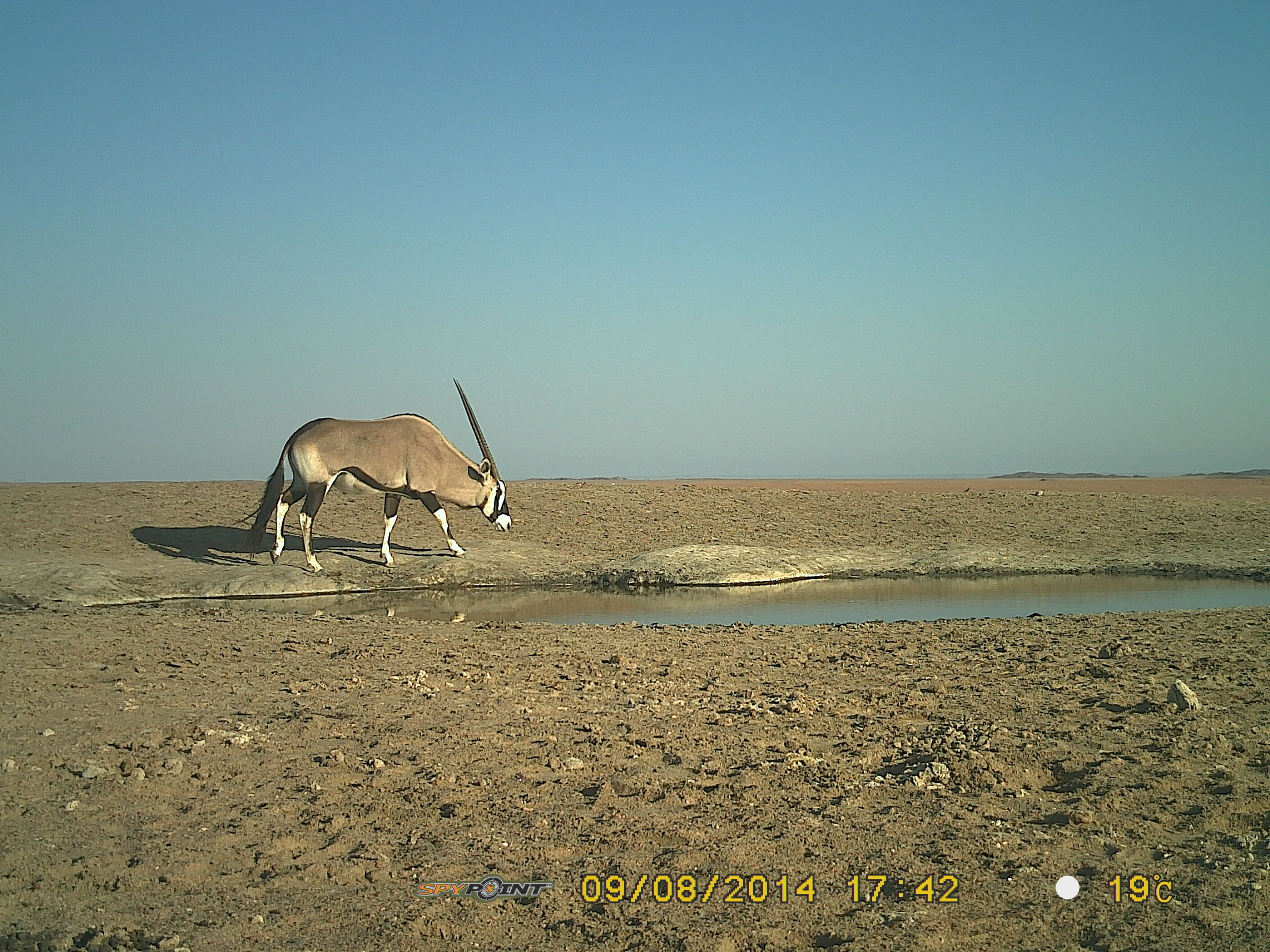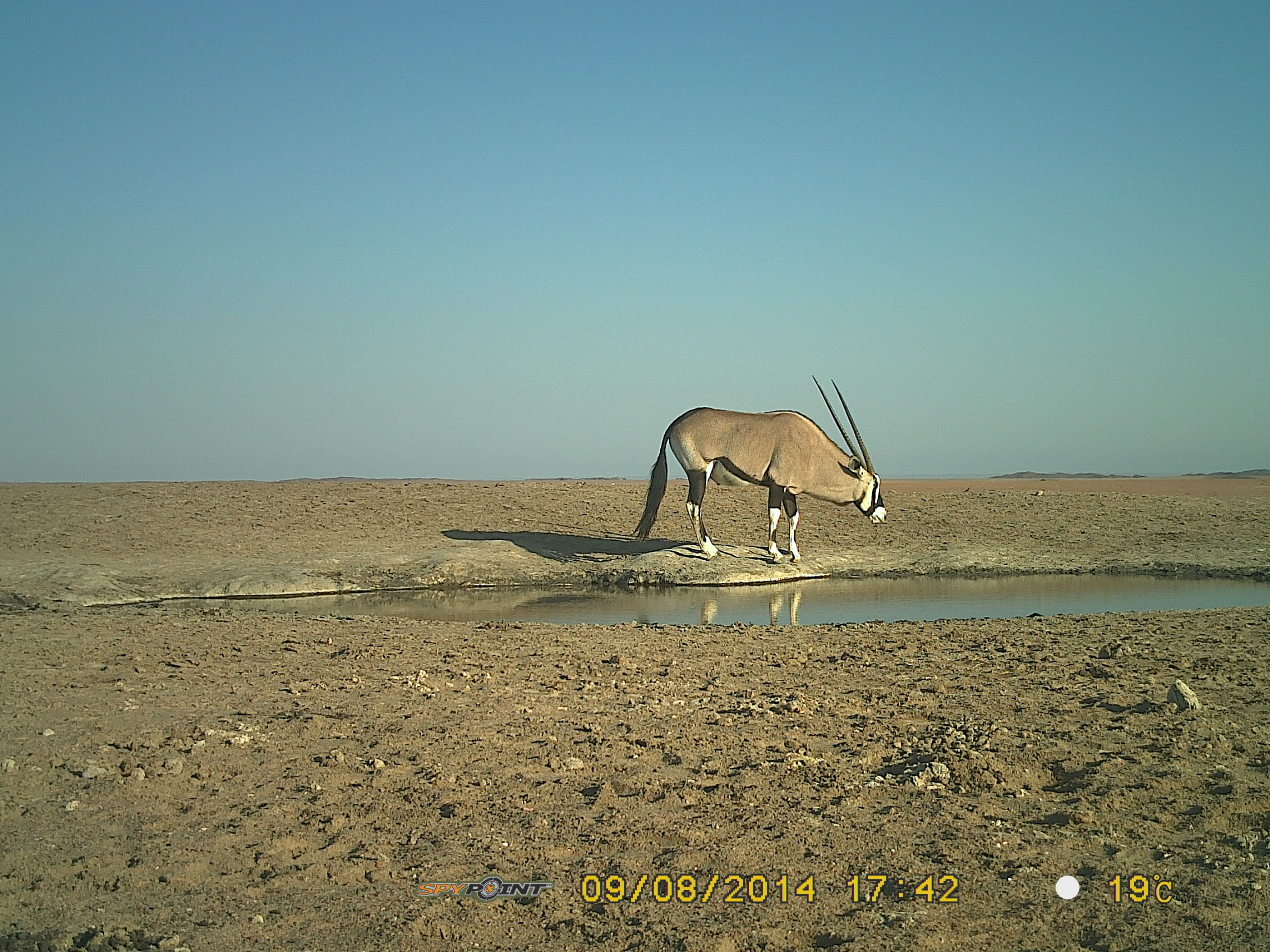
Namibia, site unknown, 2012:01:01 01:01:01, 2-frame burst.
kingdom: Animalia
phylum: Chordata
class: Mammalia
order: Artiodactyla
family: Bovidae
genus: Oryx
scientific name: Oryx gazella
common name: gemsbok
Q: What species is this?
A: Oryx gazella (gemsbok).